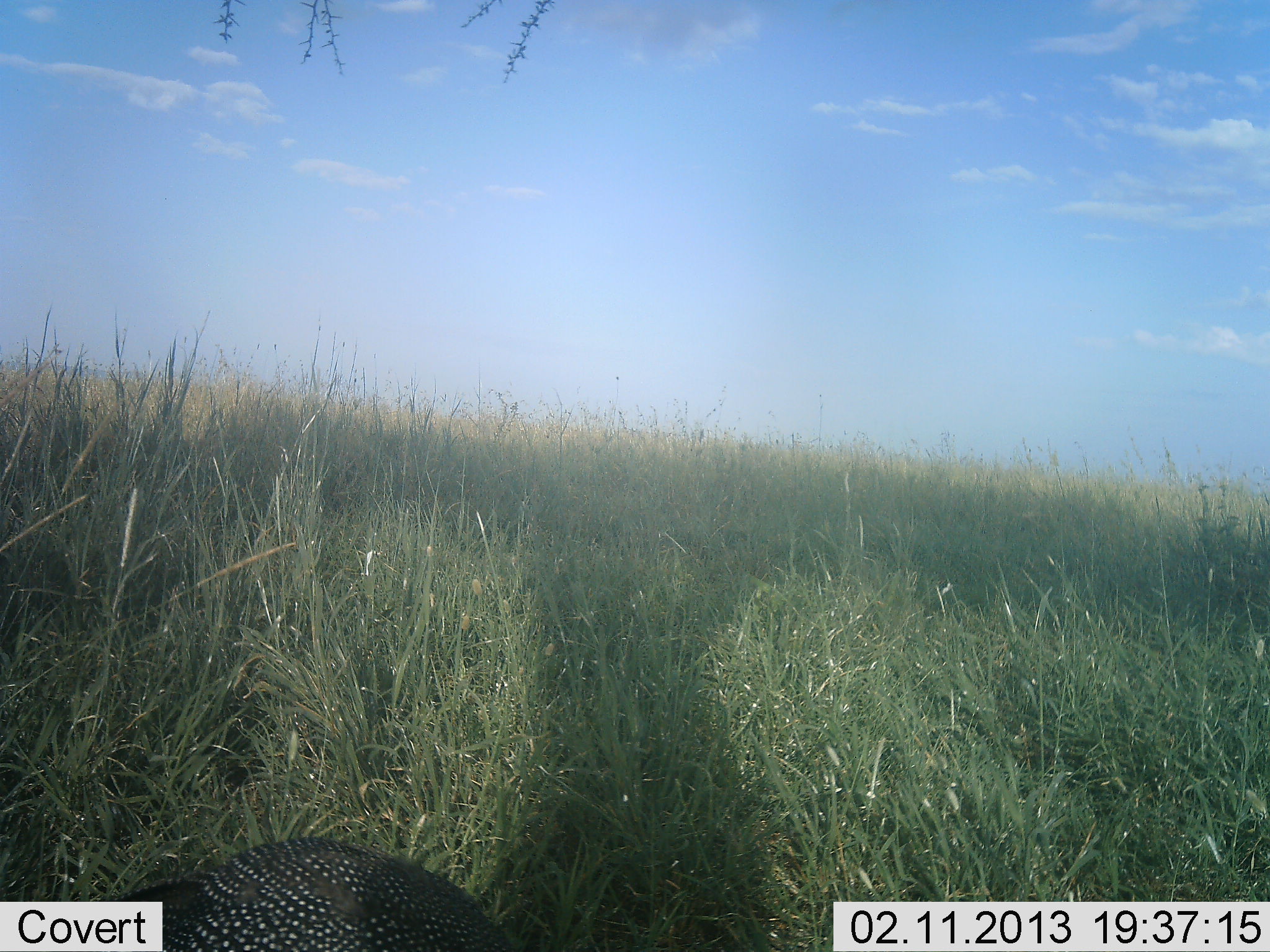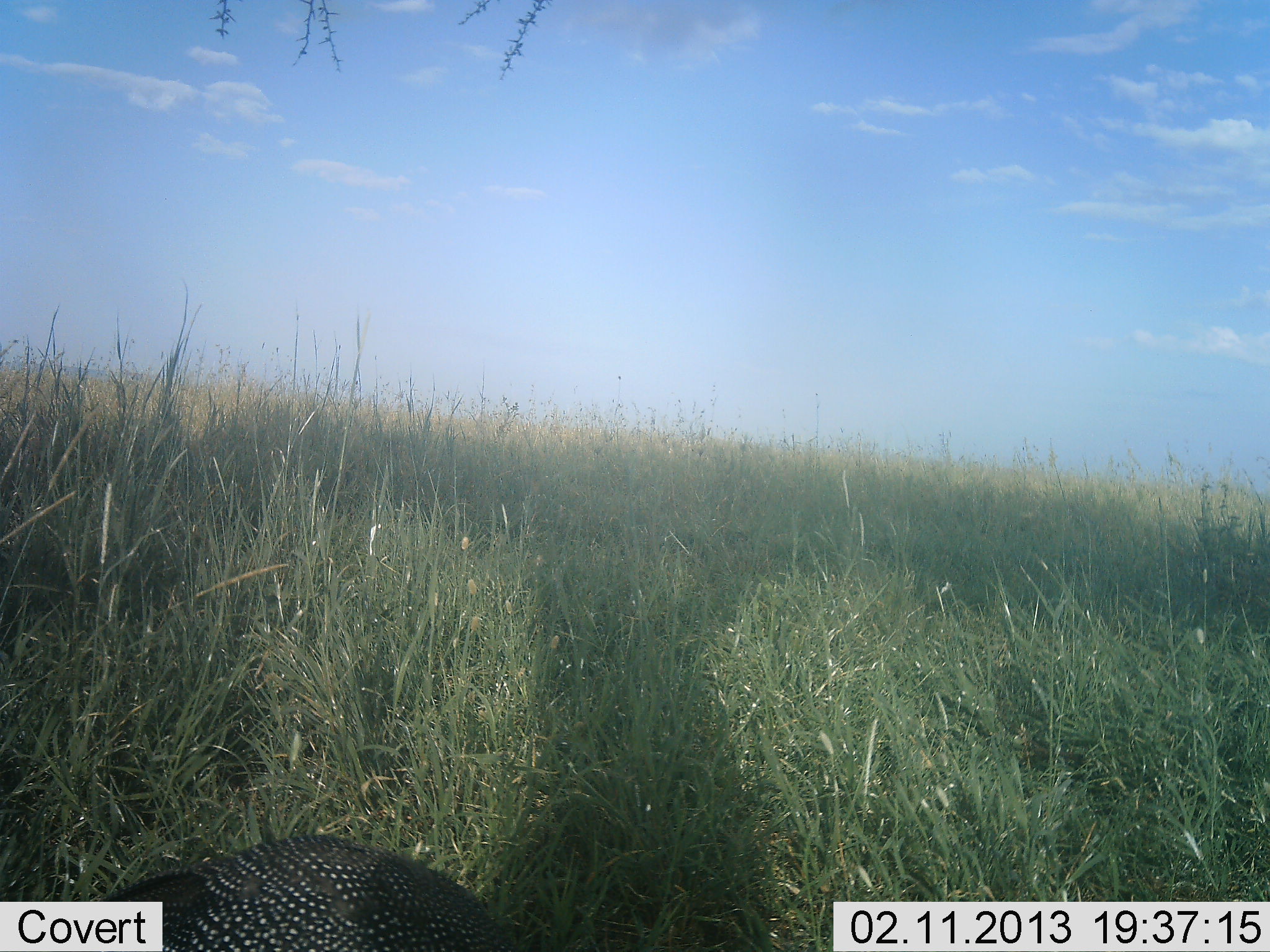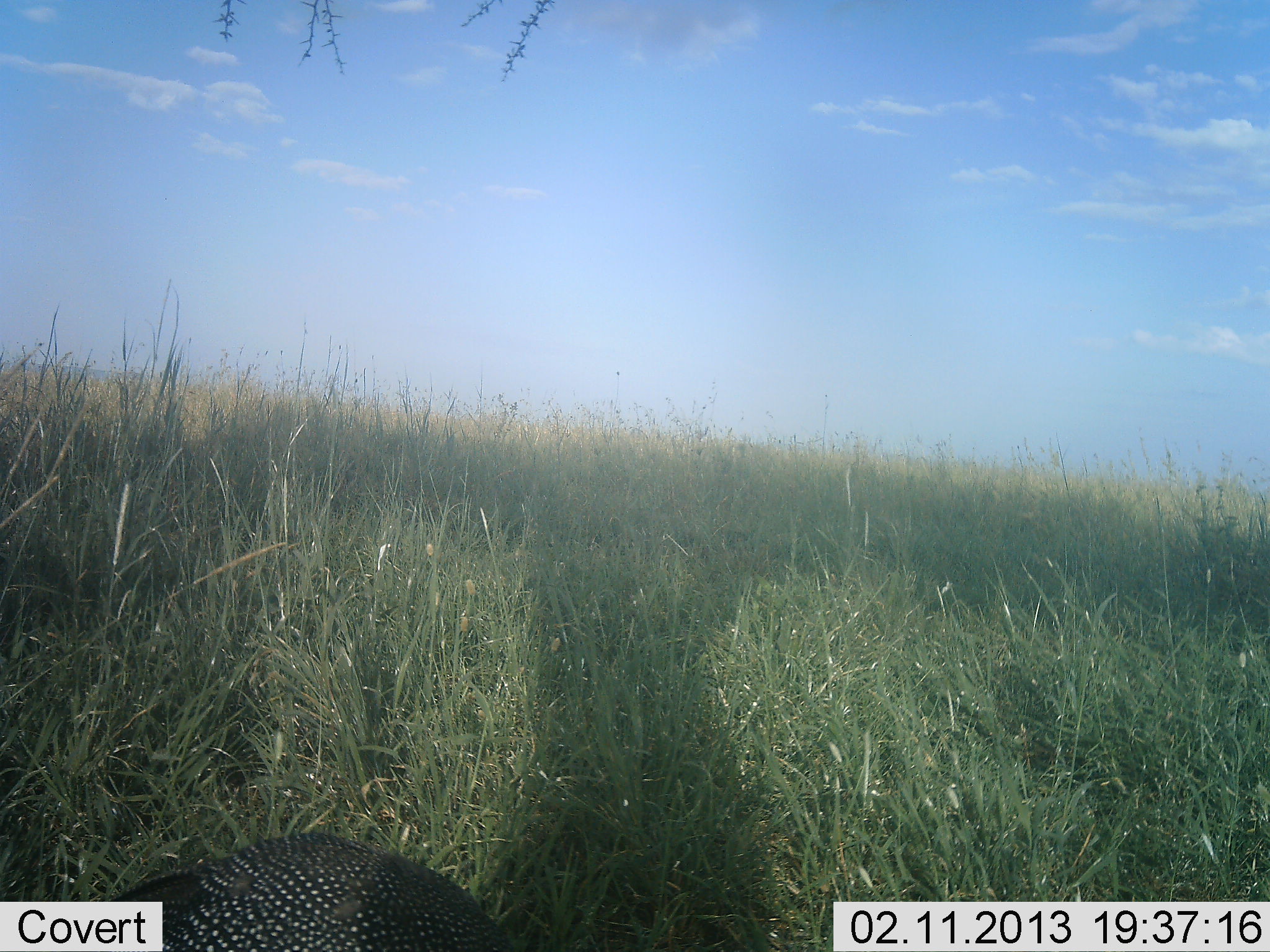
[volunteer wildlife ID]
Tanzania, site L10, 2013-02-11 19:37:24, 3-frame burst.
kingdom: Animalia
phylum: Chordata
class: Aves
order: Galliformes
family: Numididae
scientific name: Numididae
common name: guinea fowl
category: guineafowl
Guineafowl (guinea fowl) (Numididae), count 1. Behavior (volunteer vote fractions): standing 73%, resting 5%, moving 5%, interacting 5%. Young present (vote fraction): 0%. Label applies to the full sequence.